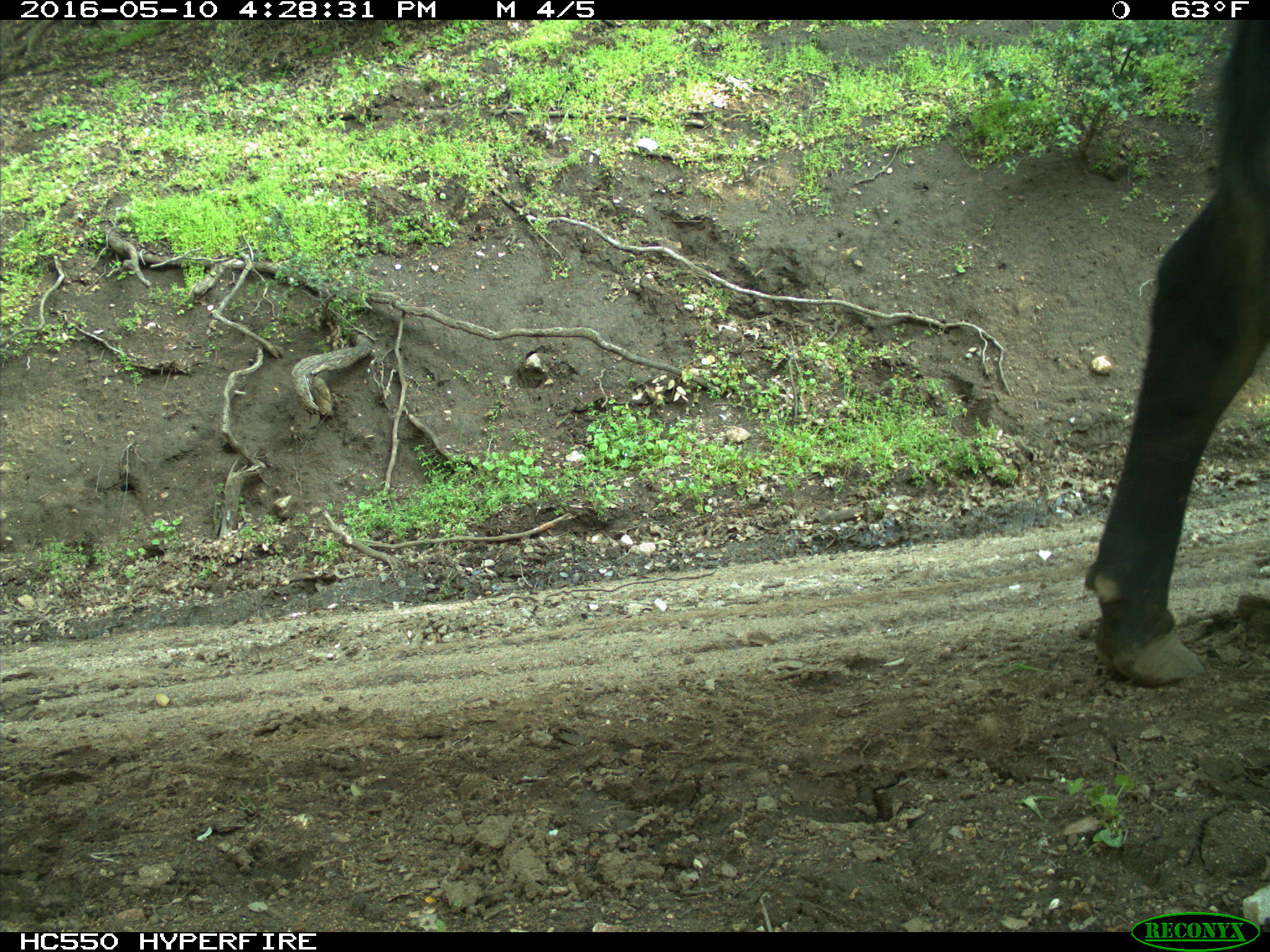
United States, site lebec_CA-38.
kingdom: Animalia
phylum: Chordata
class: Mammalia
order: Artiodactyla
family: Bovidae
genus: Bos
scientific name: Bos taurus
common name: domestic cow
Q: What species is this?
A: Bos taurus (domestic cow).